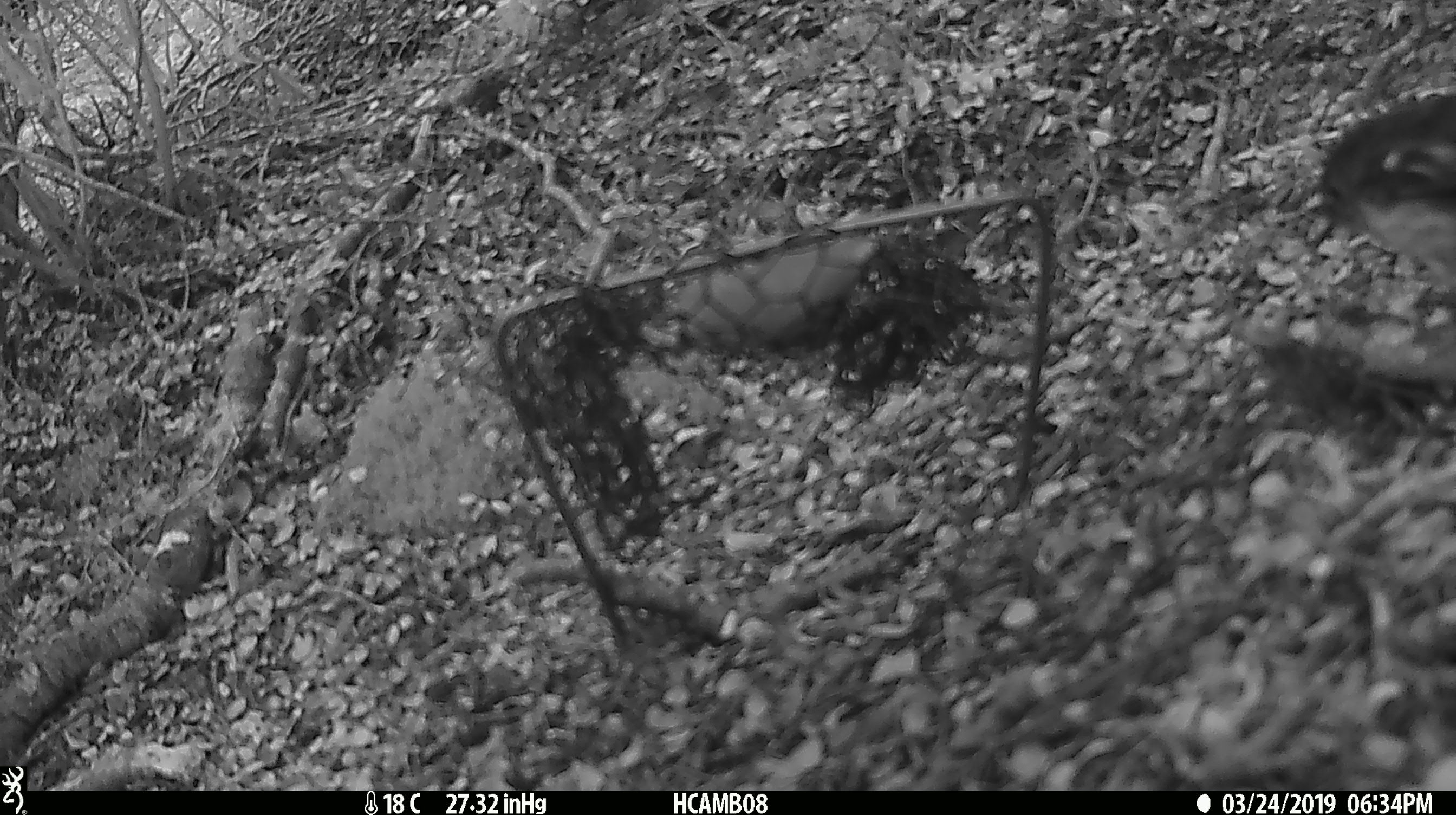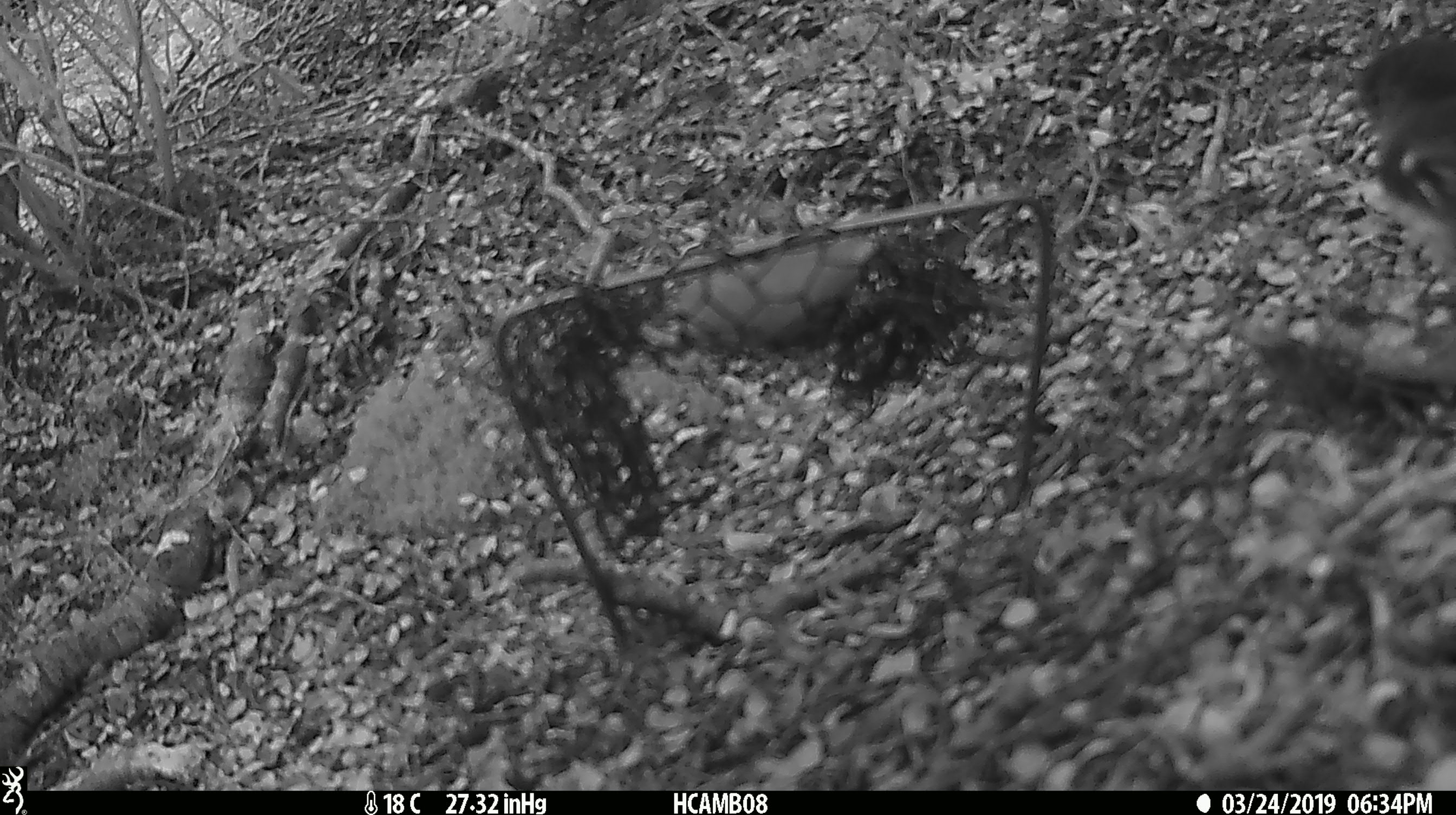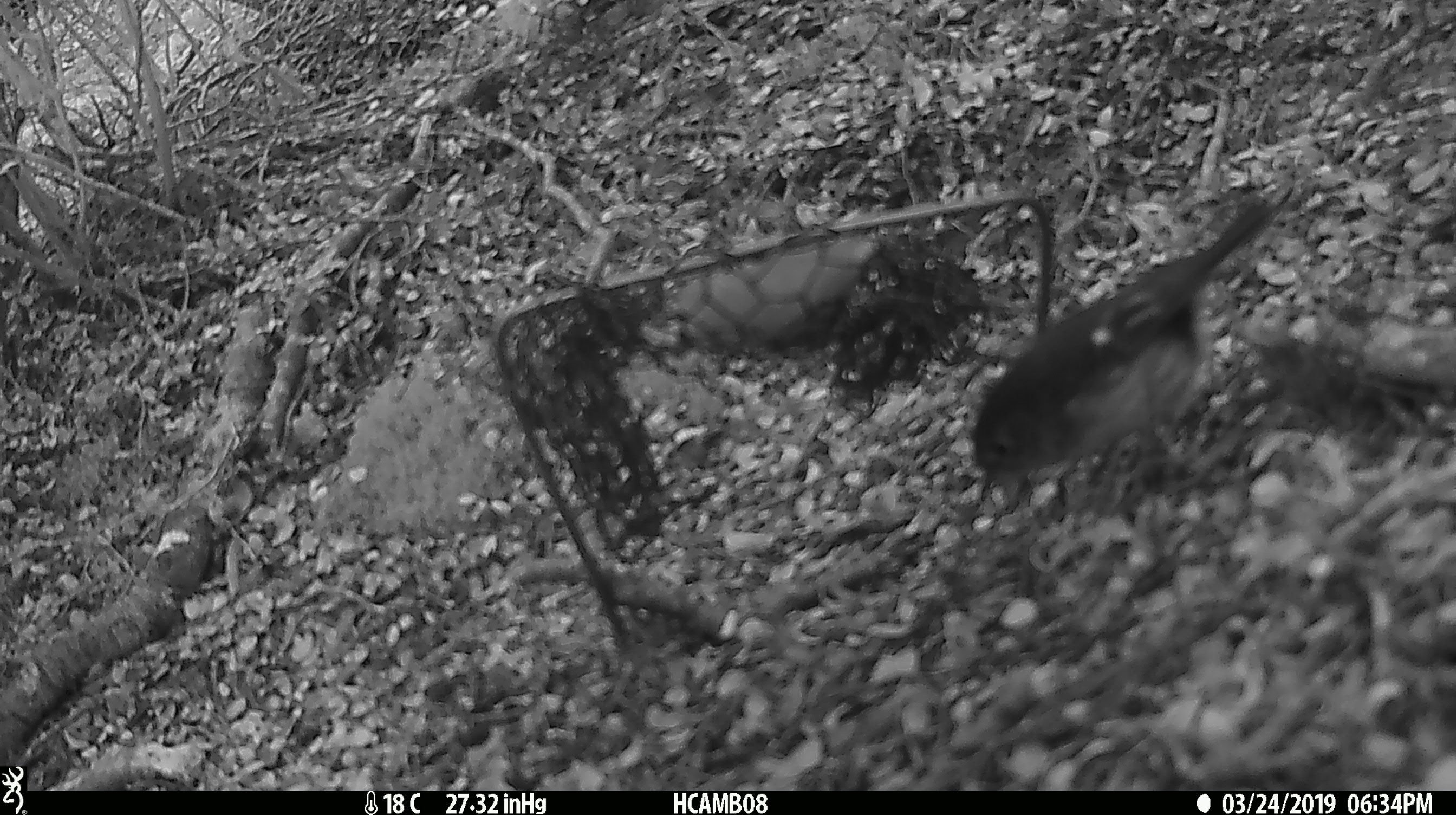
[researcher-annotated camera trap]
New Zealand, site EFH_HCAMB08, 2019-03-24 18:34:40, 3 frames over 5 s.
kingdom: Animalia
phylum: Chordata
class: Aves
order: Passeriformes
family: Petroicidae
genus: Petroica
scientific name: Petroica macrocephala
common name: tomtit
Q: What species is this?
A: Tomtit (Petroica macrocephala).